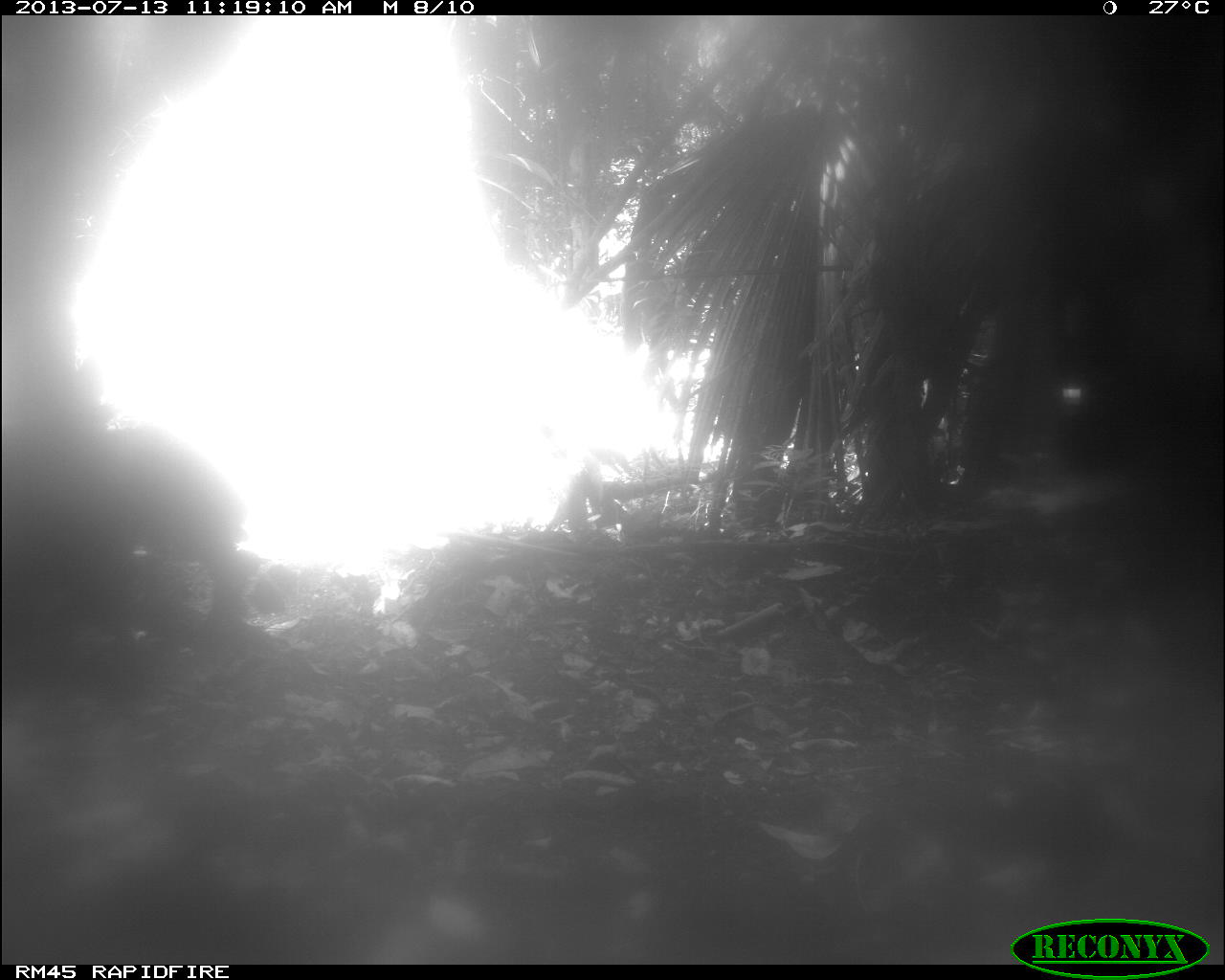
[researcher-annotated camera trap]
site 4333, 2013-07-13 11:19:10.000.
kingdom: Animalia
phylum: Chordata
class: Mammalia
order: Artiodactyla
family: Tayassuidae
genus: Tayassu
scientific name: Tayassu pecari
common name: white-lipped peccary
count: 1